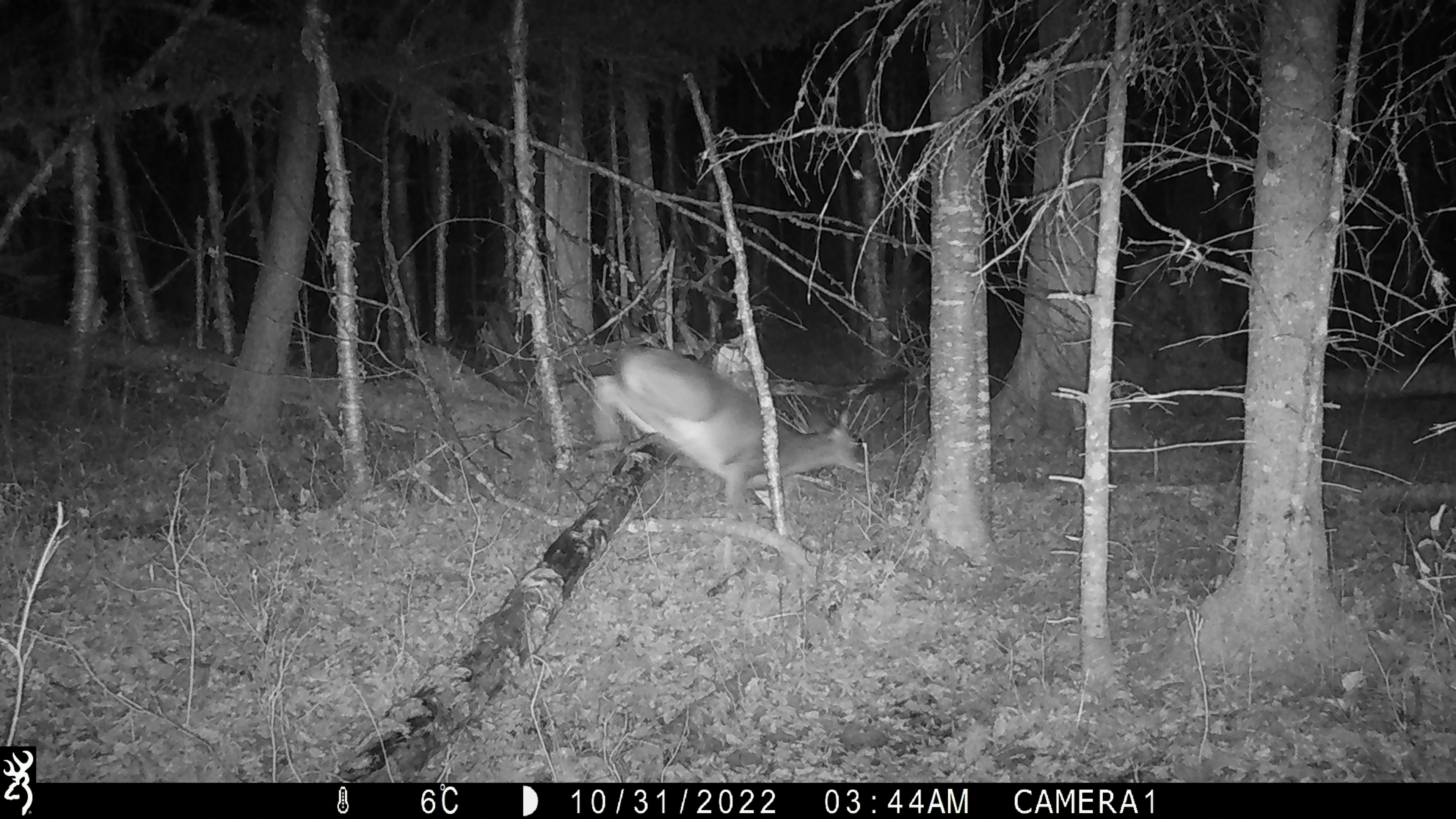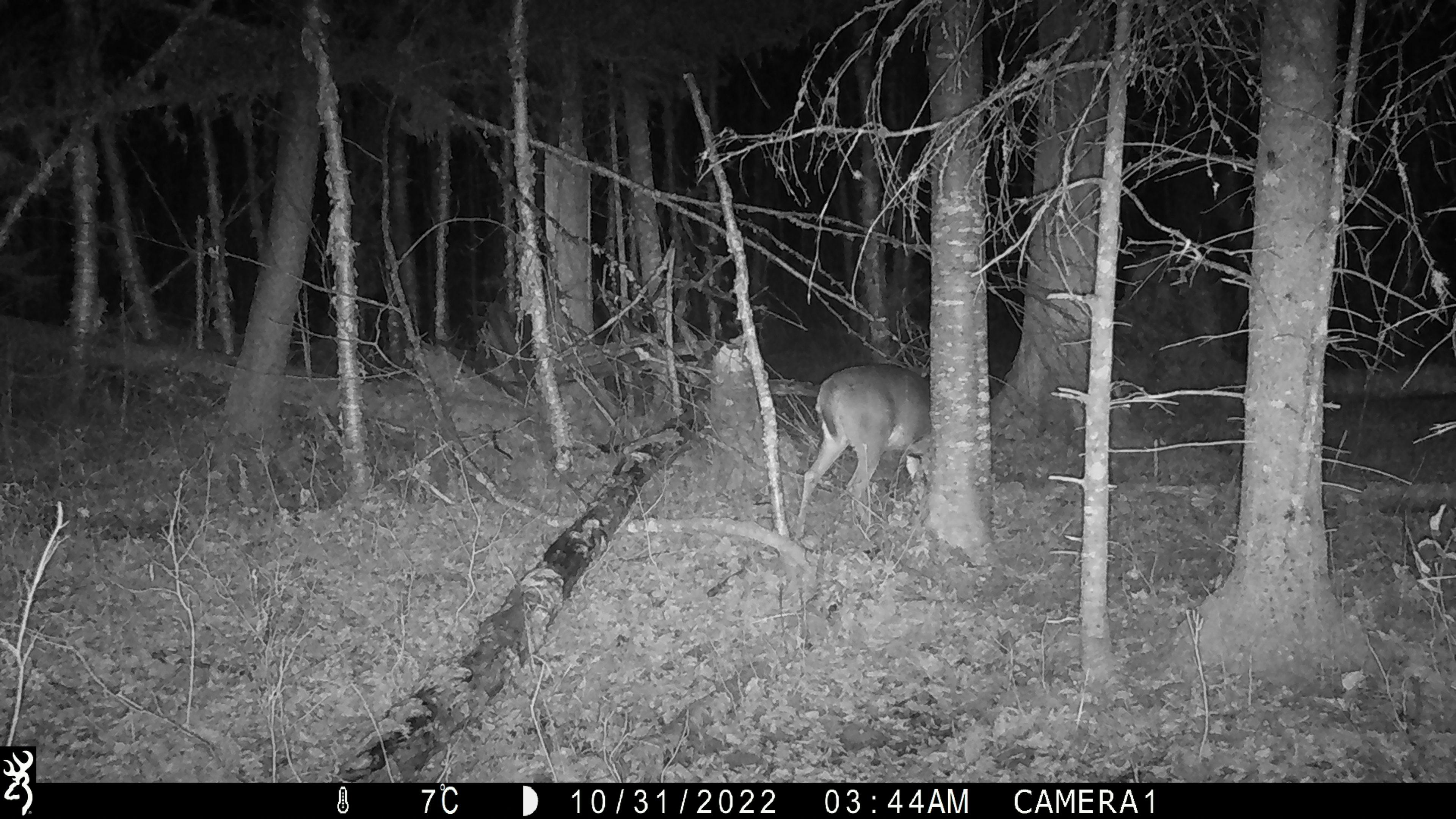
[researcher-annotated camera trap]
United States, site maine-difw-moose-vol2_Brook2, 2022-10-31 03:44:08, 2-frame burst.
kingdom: Animalia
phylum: Chordata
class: Mammalia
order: Artiodactyla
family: Cervidae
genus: Odocoileus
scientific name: Odocoileus virginianus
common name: white-tailed deer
White-tailed deer (Odocoileus virginianus).